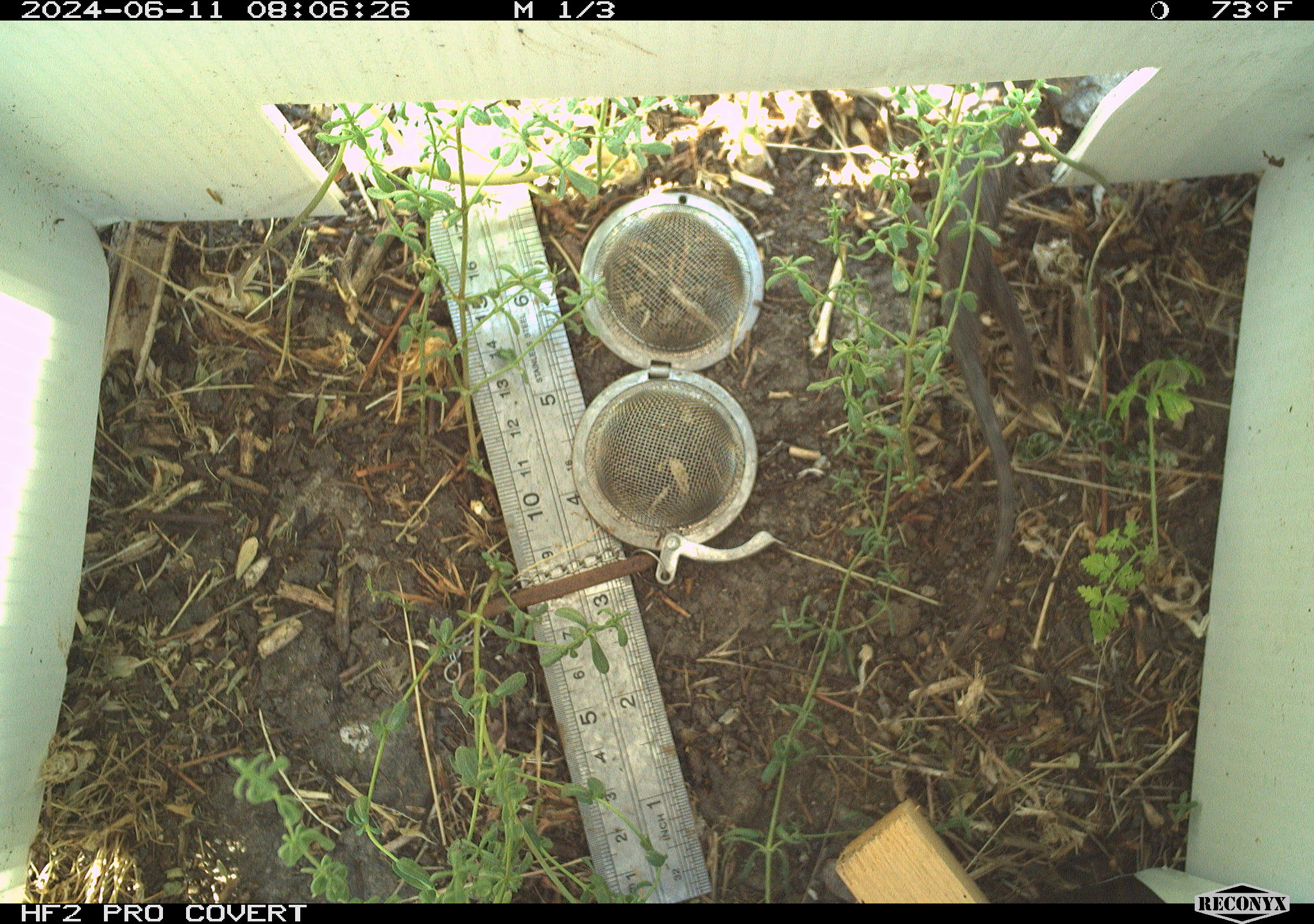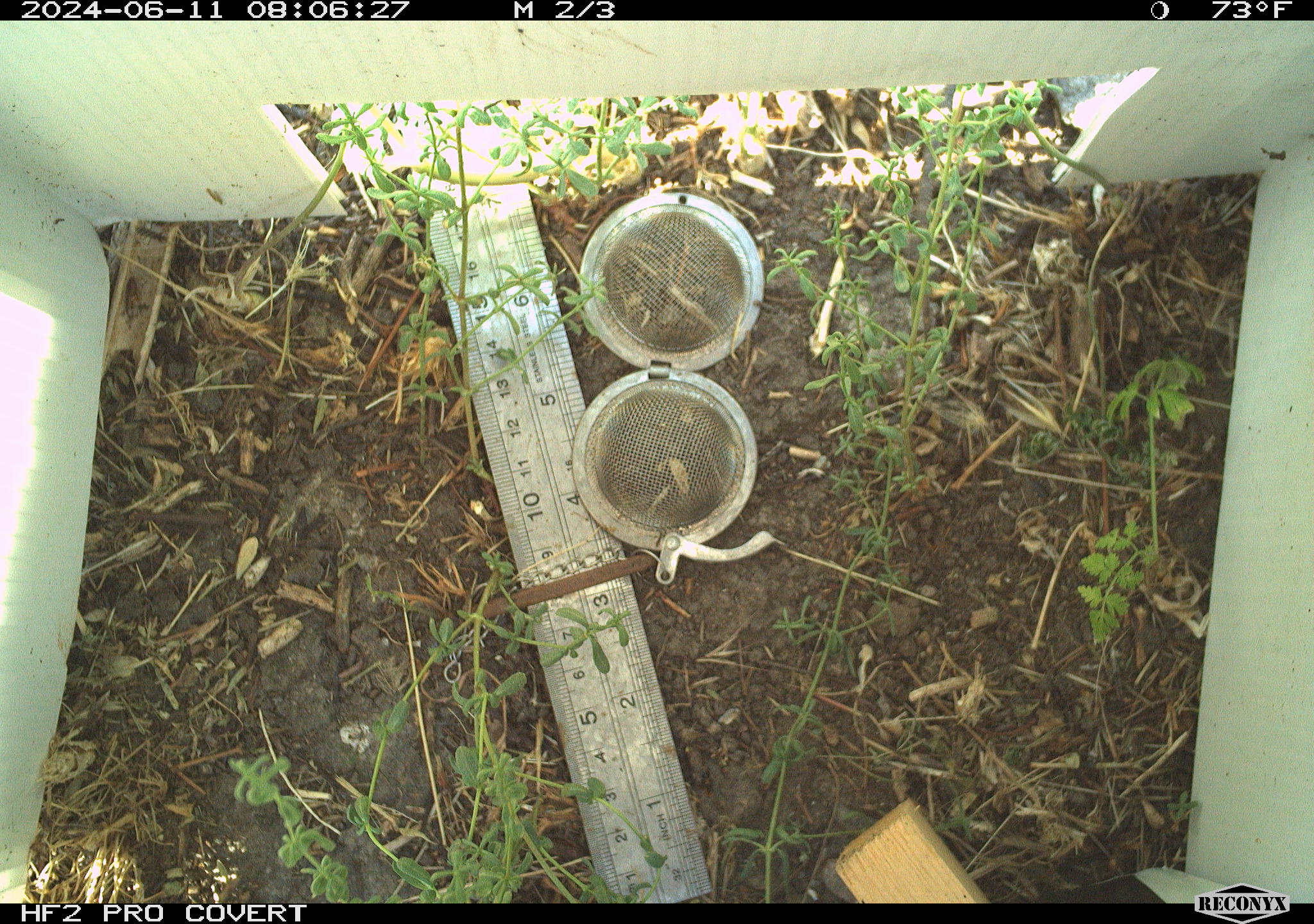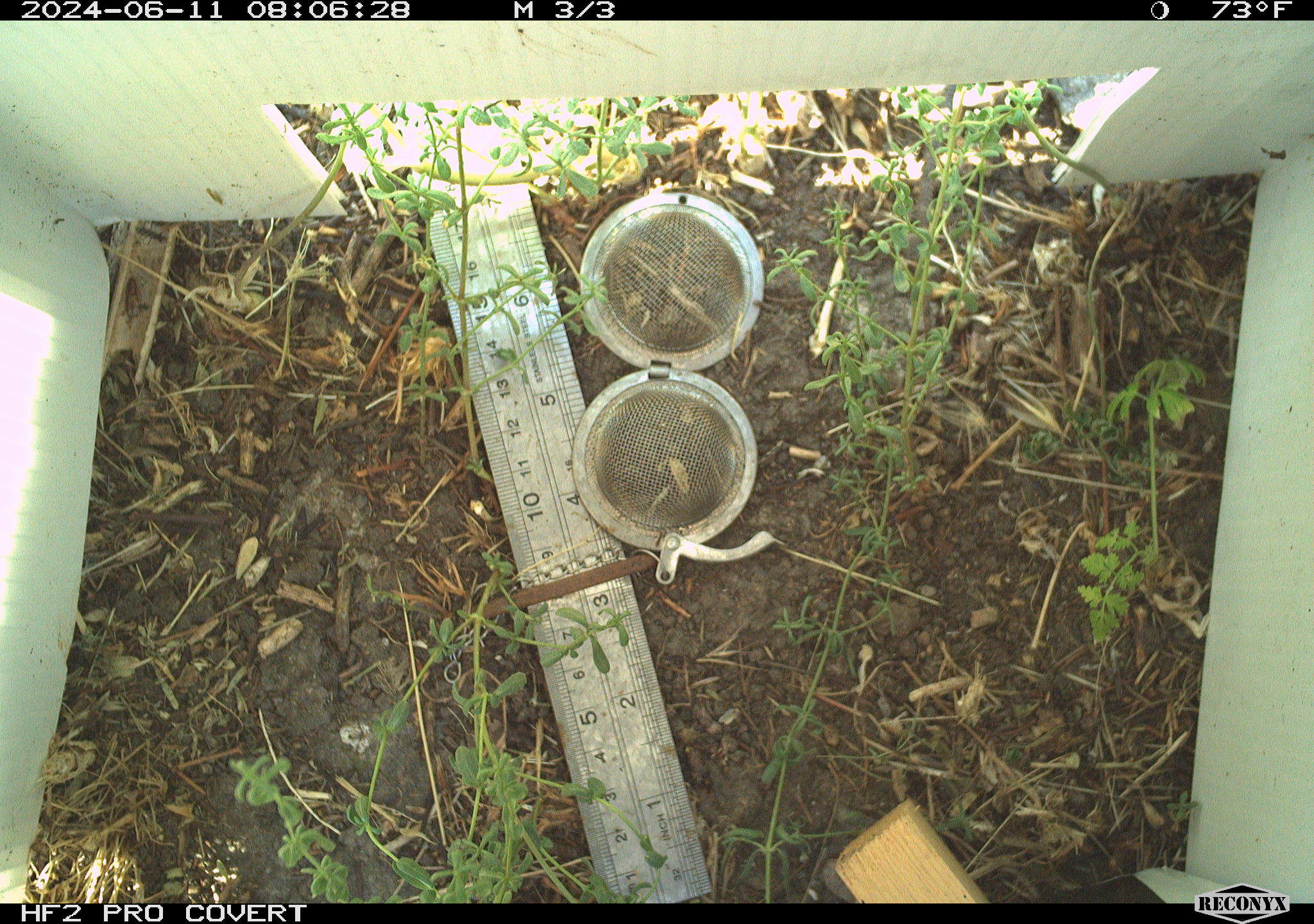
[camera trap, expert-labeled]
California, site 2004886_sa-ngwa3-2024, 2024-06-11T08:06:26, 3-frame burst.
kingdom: Animalia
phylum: Chordata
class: Reptilia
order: Squamata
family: Phrynosomatidae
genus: Sceloporus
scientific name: Sceloporus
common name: spiny lizards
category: sceloporus species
Sceloporus species (spiny lizards) (Sceloporus).